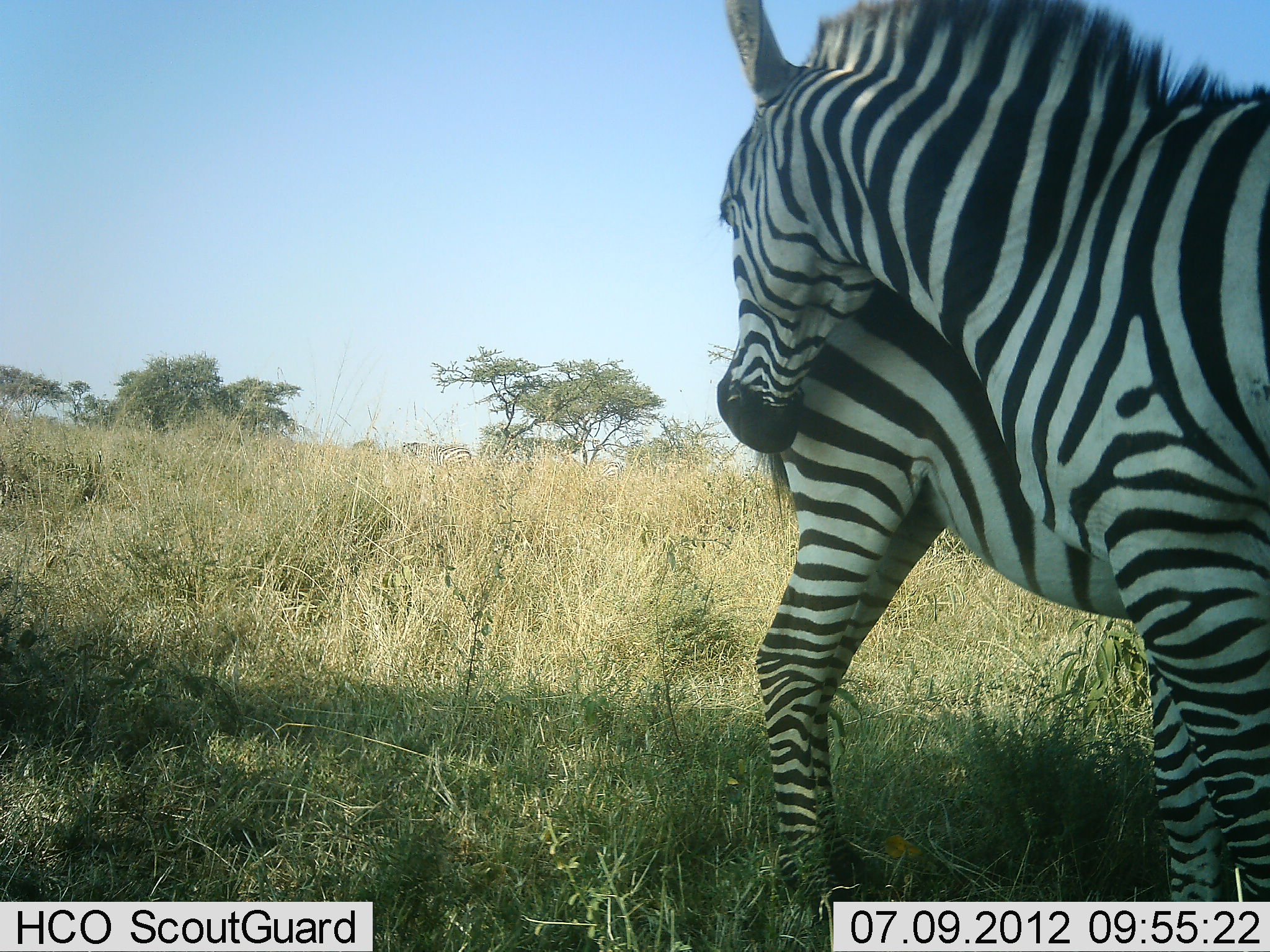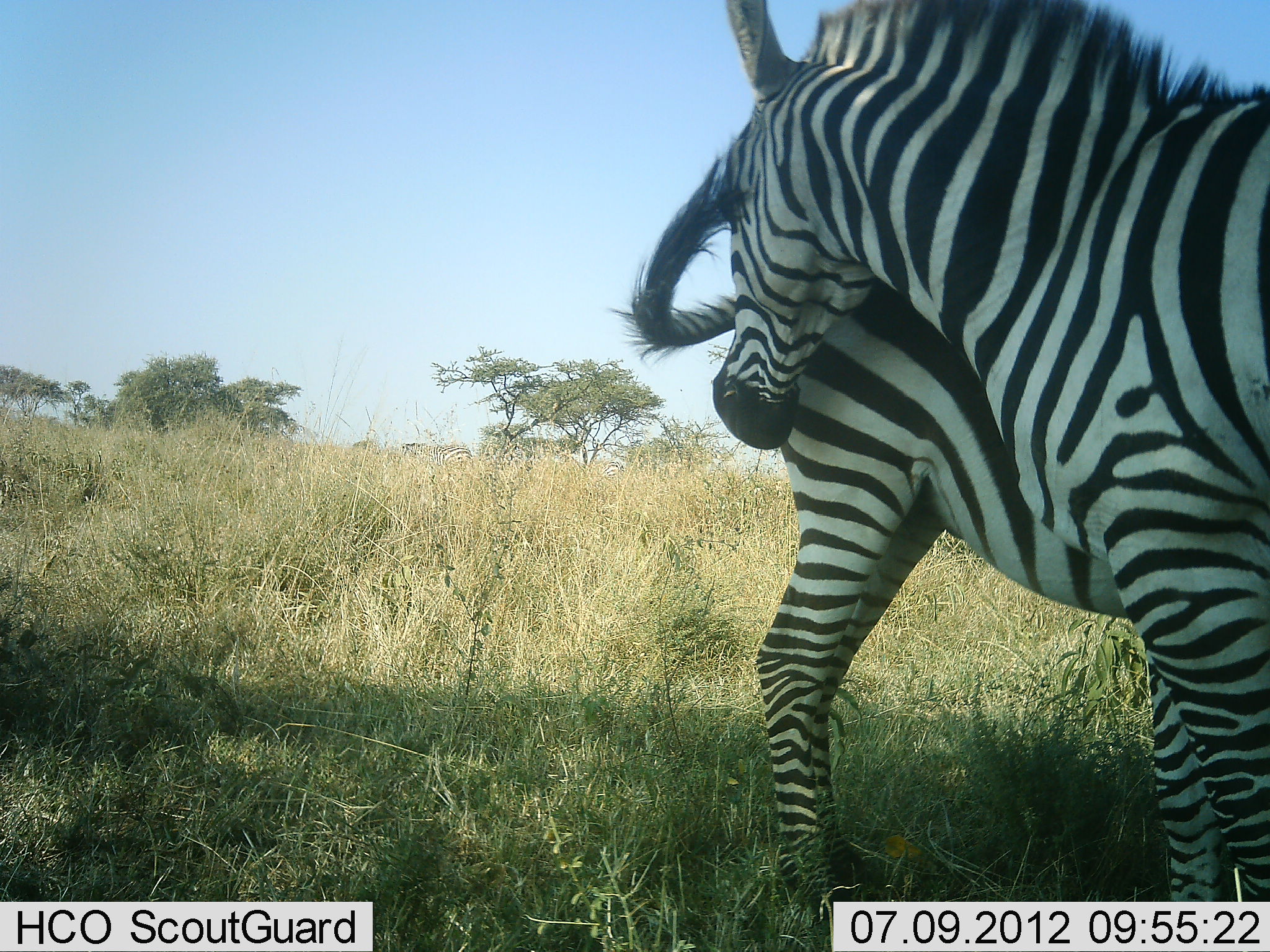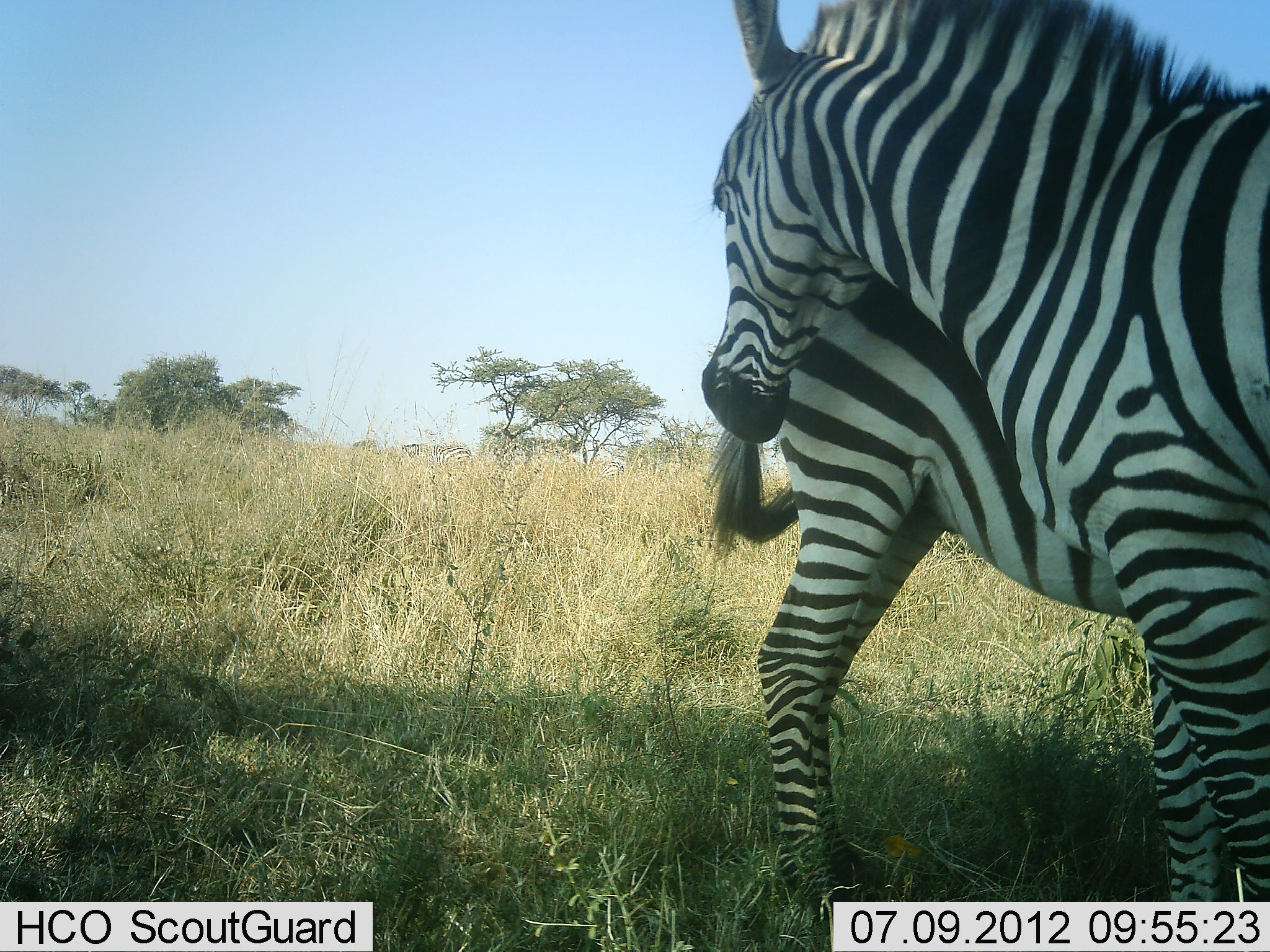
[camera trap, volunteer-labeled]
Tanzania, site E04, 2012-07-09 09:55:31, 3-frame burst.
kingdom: Animalia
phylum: Chordata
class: Mammalia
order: Perissodactyla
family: Equidae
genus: Equus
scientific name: Equus quagga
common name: plains zebra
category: zebra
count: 2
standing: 50%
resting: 0%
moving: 0%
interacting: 80%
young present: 0%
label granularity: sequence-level